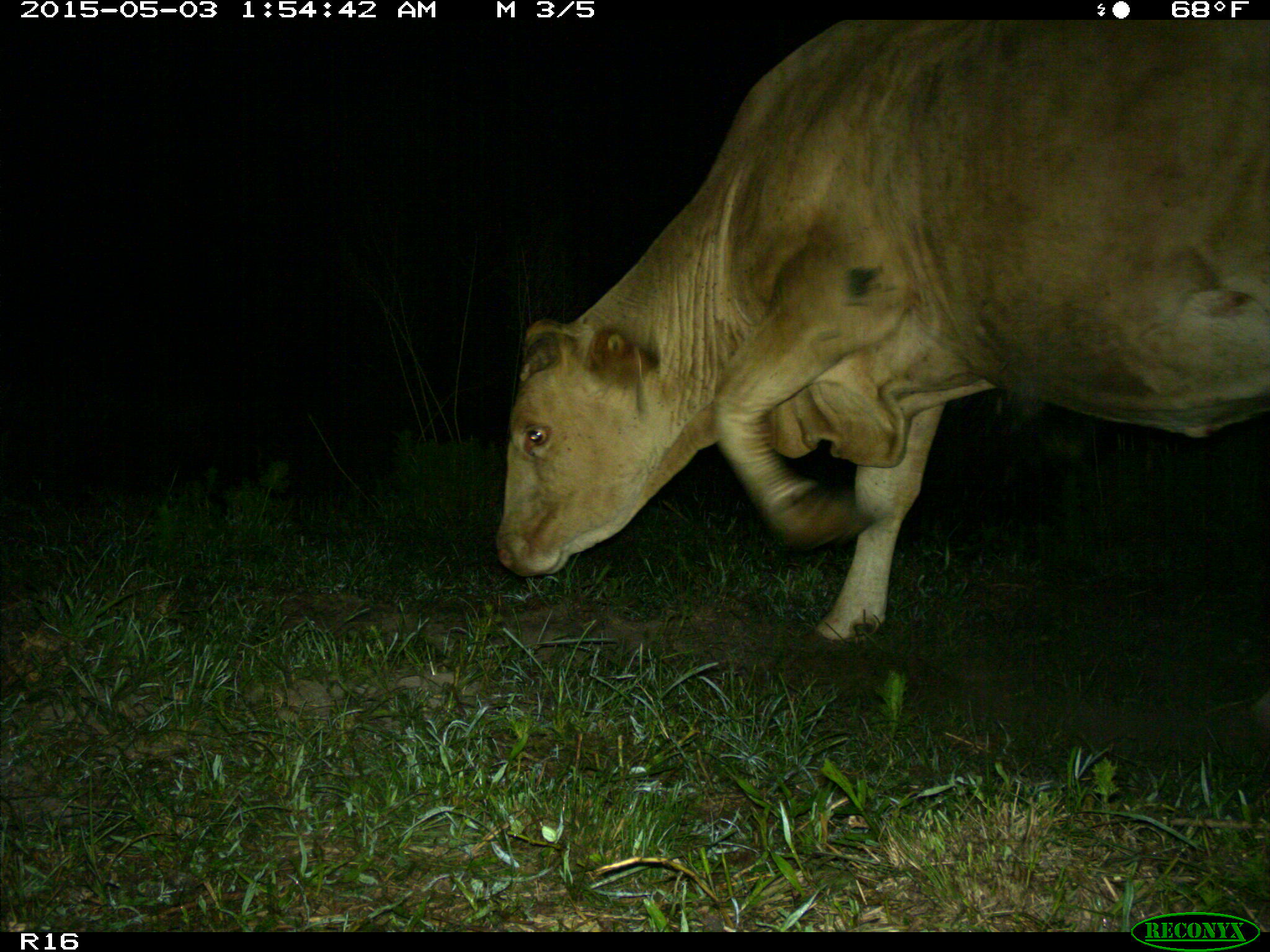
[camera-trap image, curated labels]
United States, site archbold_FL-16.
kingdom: Animalia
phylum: Chordata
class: Mammalia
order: Artiodactyla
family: Bovidae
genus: Bos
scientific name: Bos taurus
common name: domestic cow